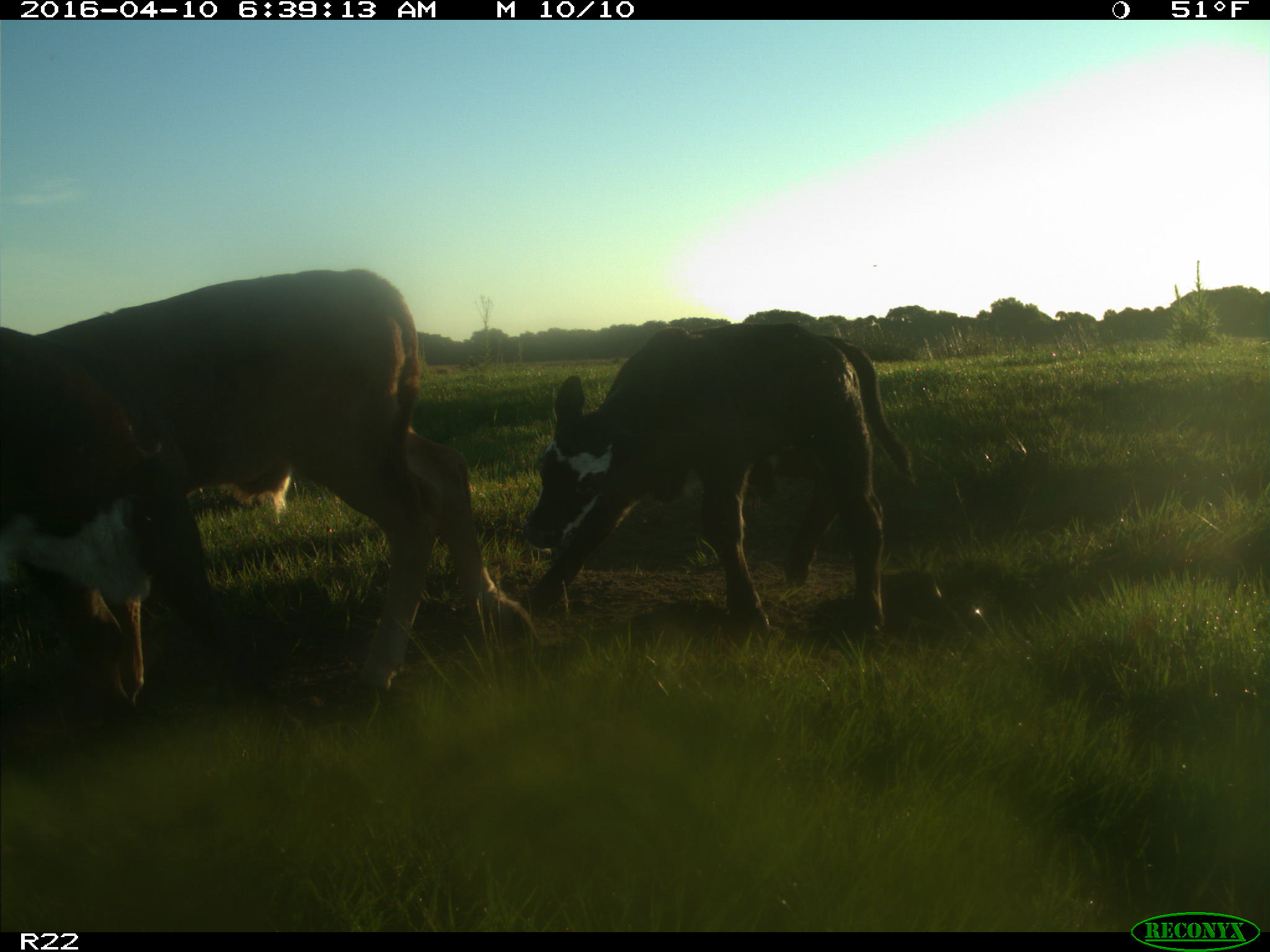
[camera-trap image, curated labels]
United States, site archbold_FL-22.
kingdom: Animalia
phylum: Chordata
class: Mammalia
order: Artiodactyla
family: Bovidae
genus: Bos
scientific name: Bos taurus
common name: domestic cow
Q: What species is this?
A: Bos taurus (domestic cow).